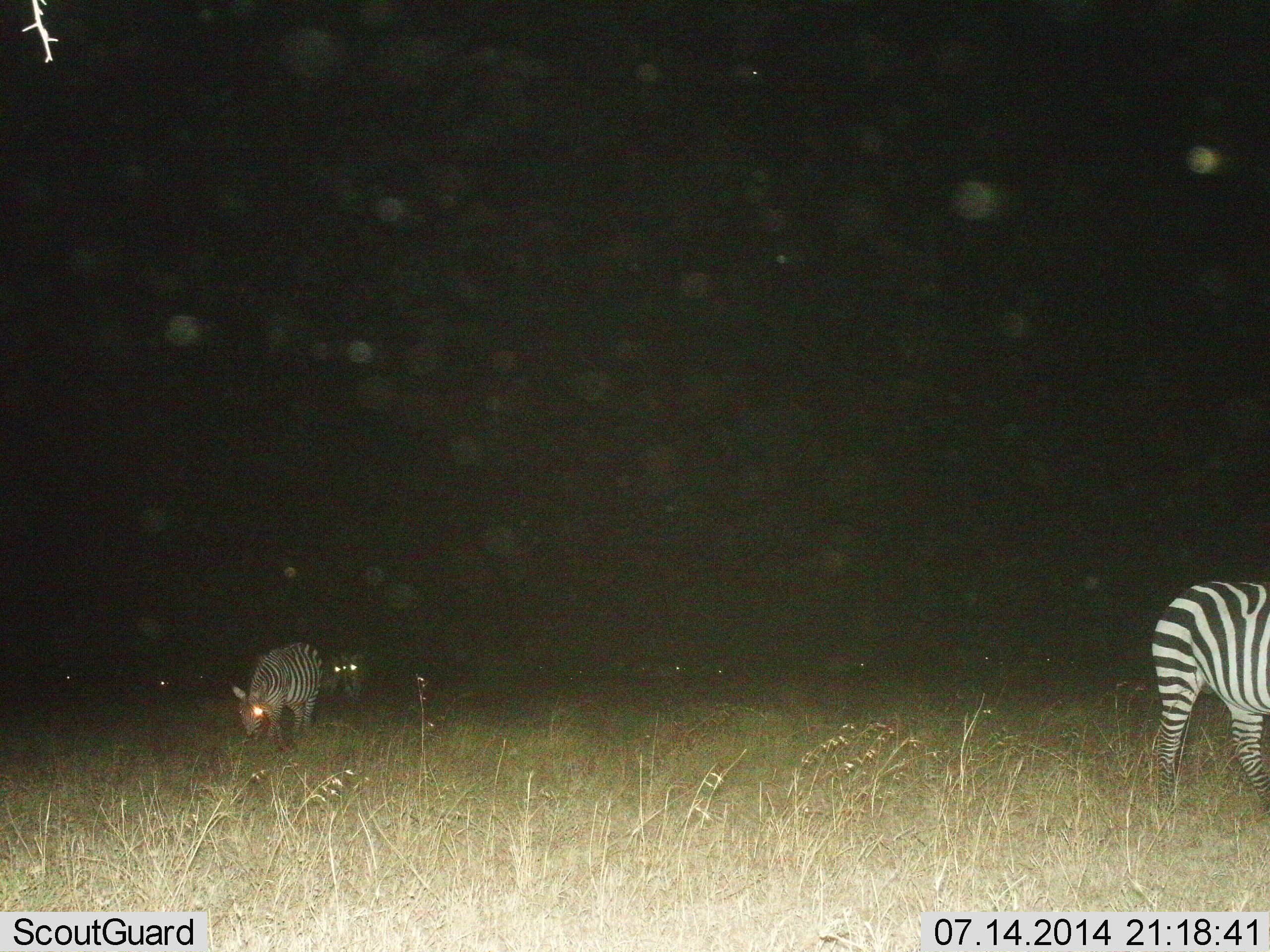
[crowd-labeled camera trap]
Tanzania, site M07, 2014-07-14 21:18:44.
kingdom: Animalia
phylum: Chordata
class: Mammalia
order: Perissodactyla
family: Equidae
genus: Equus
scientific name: Equus quagga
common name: plains zebra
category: zebra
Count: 5.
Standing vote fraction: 50%.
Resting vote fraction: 0%.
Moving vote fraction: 40%.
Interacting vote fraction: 0%.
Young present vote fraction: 0%.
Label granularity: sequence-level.